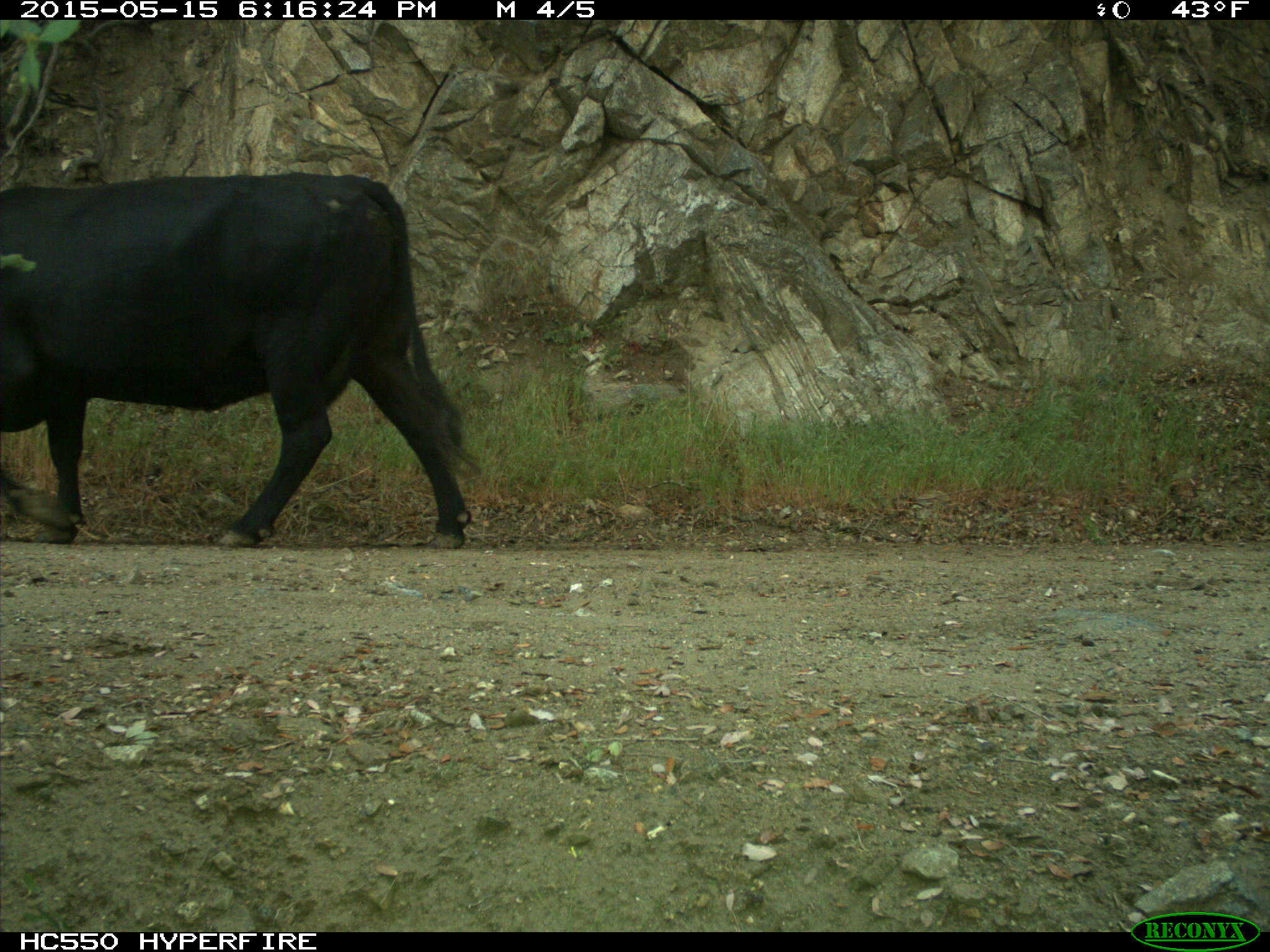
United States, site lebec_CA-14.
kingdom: Animalia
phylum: Chordata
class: Mammalia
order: Artiodactyla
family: Bovidae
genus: Bos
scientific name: Bos taurus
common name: domestic cow